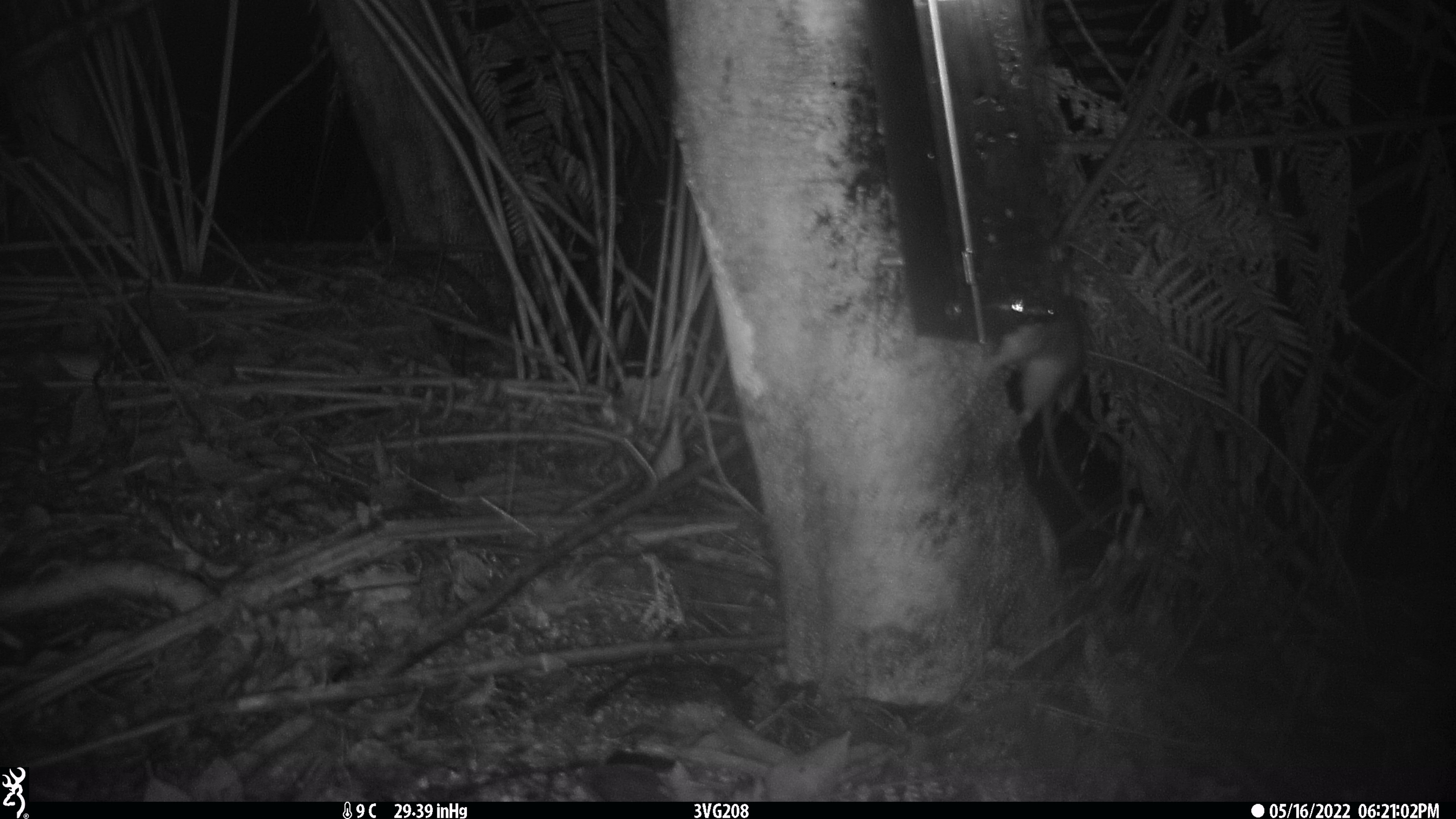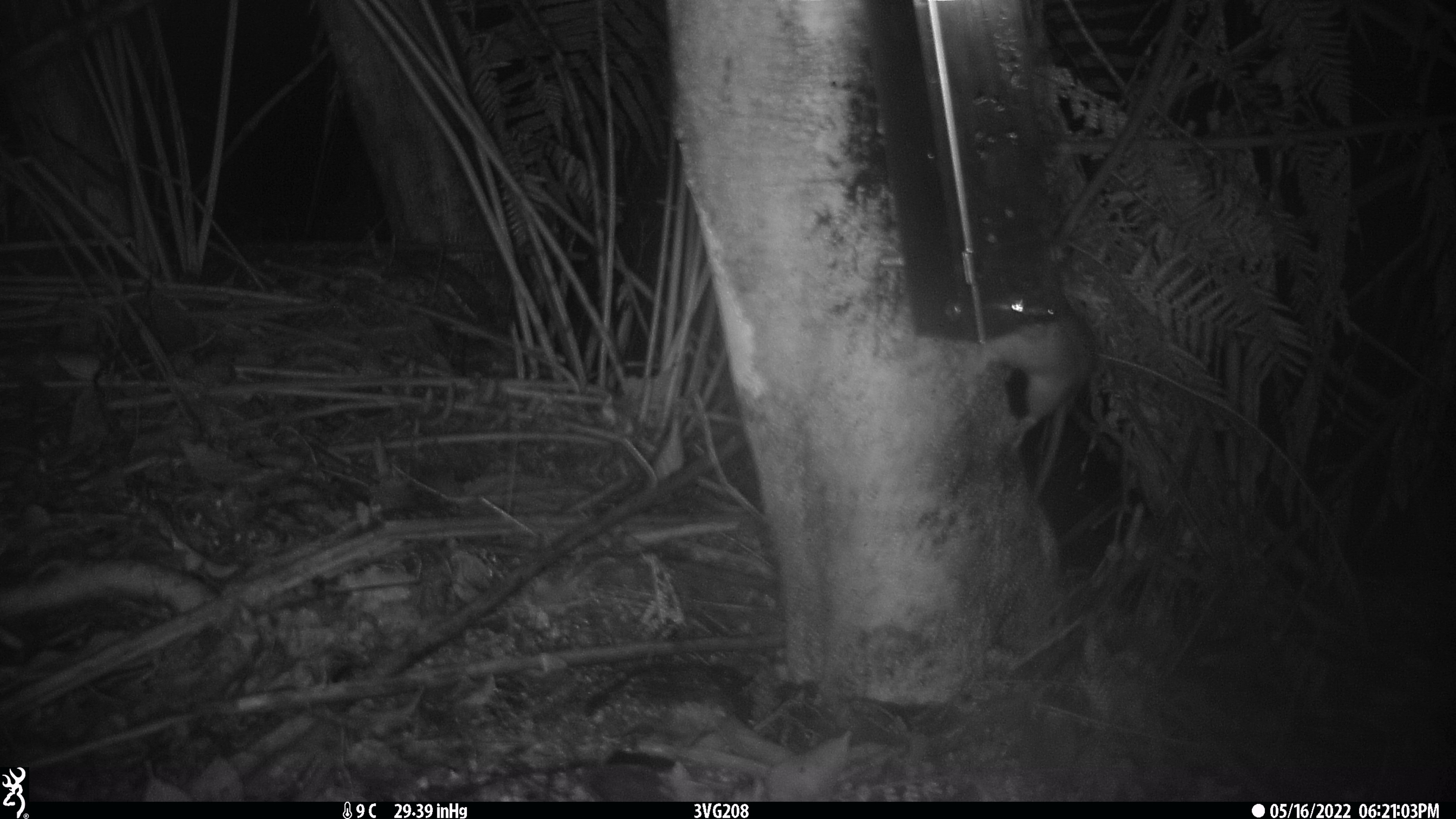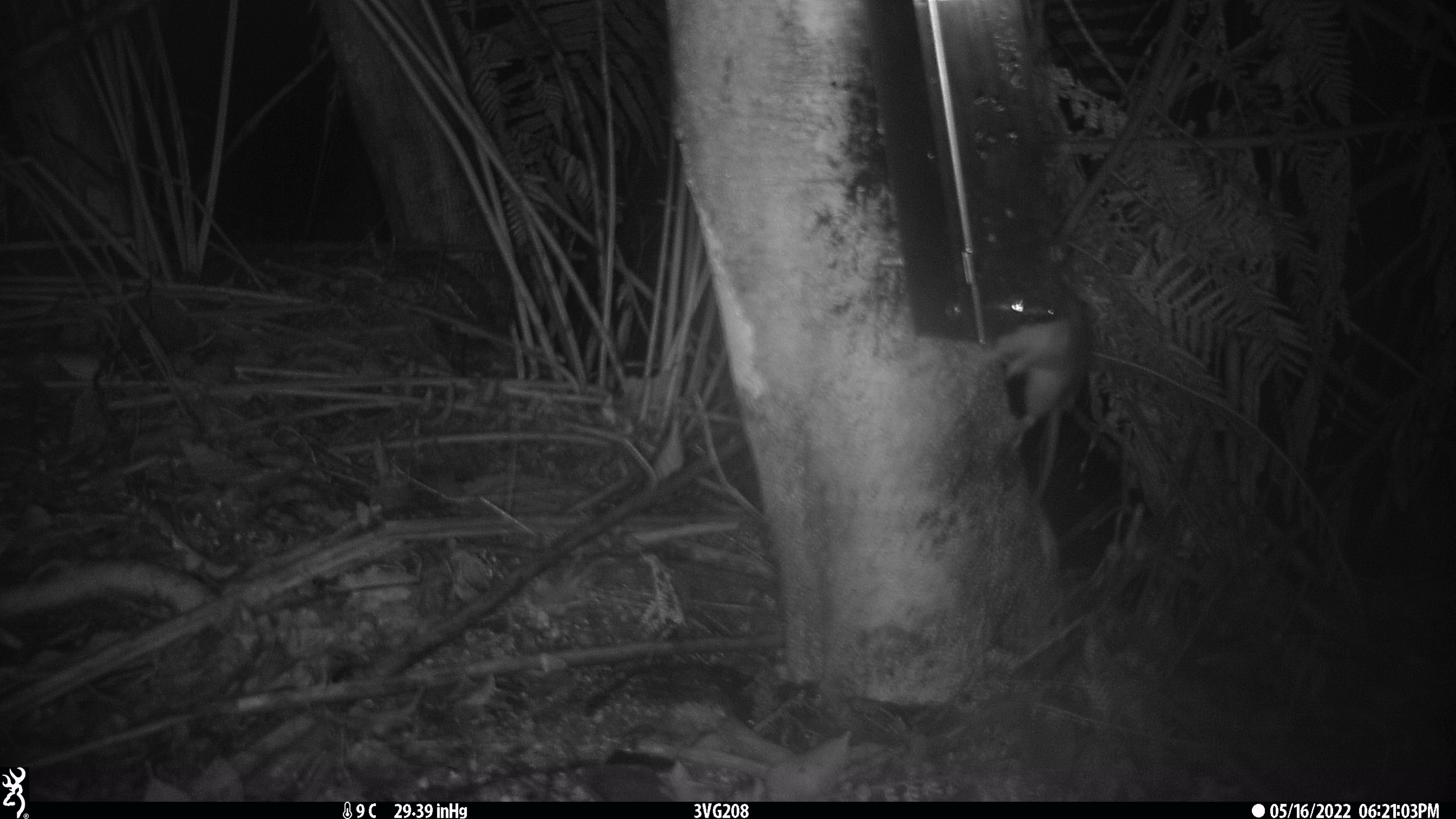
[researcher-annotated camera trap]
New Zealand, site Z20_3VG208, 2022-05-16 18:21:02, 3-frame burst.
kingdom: Animalia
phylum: Chordata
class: Mammalia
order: Rodentia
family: Muridae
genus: Rattus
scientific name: Rattus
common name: rat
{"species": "rat (Rattus)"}